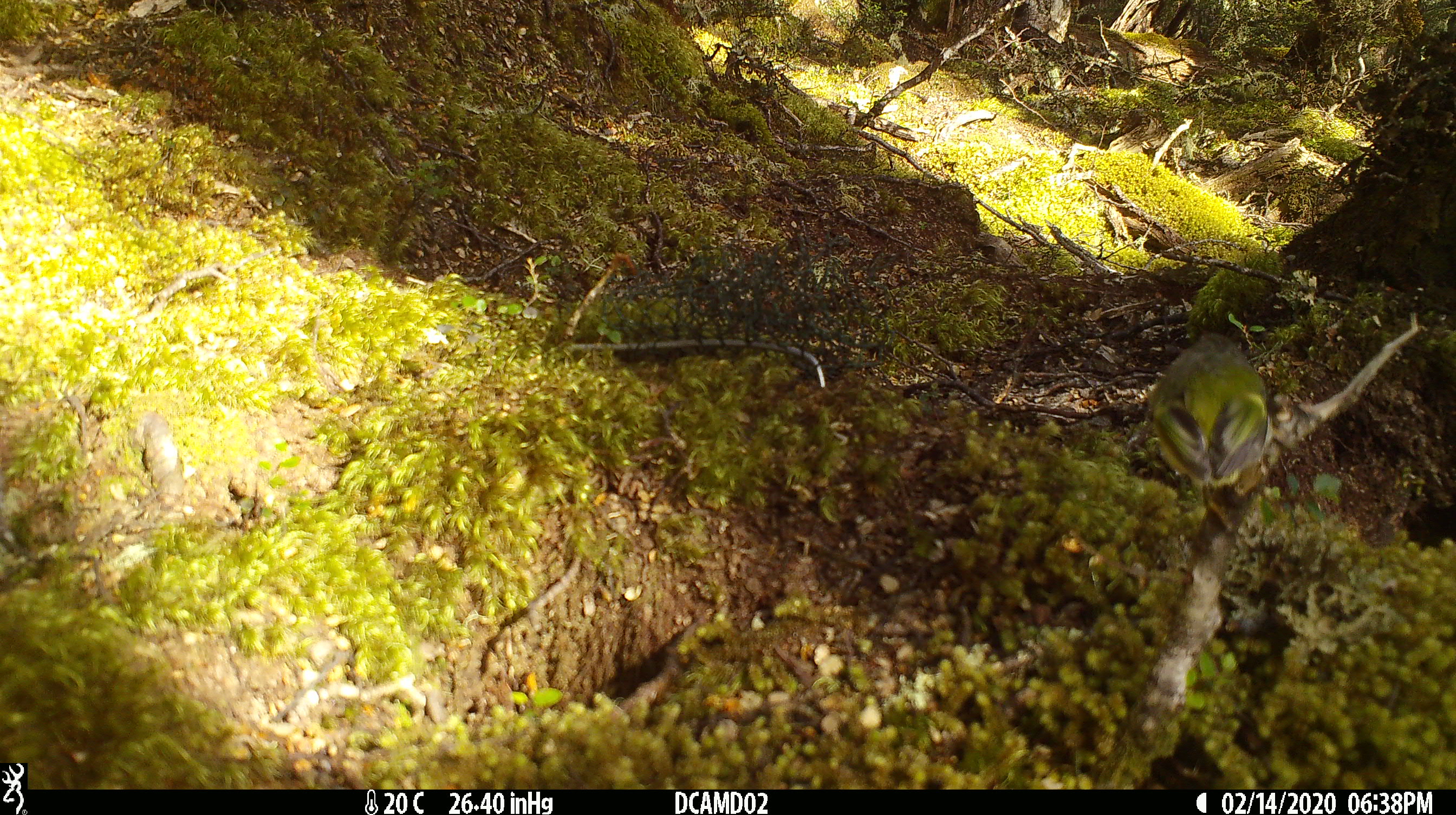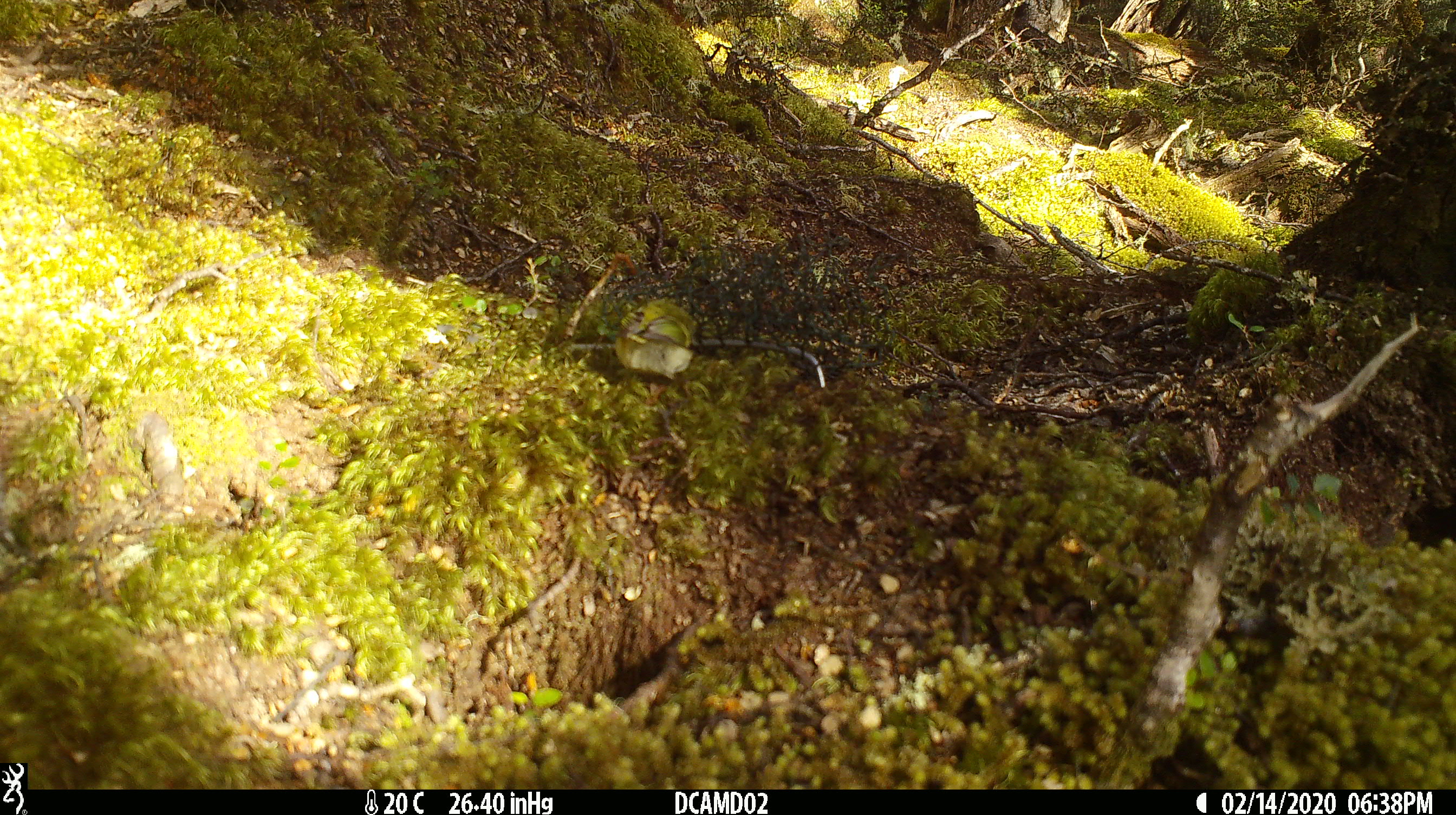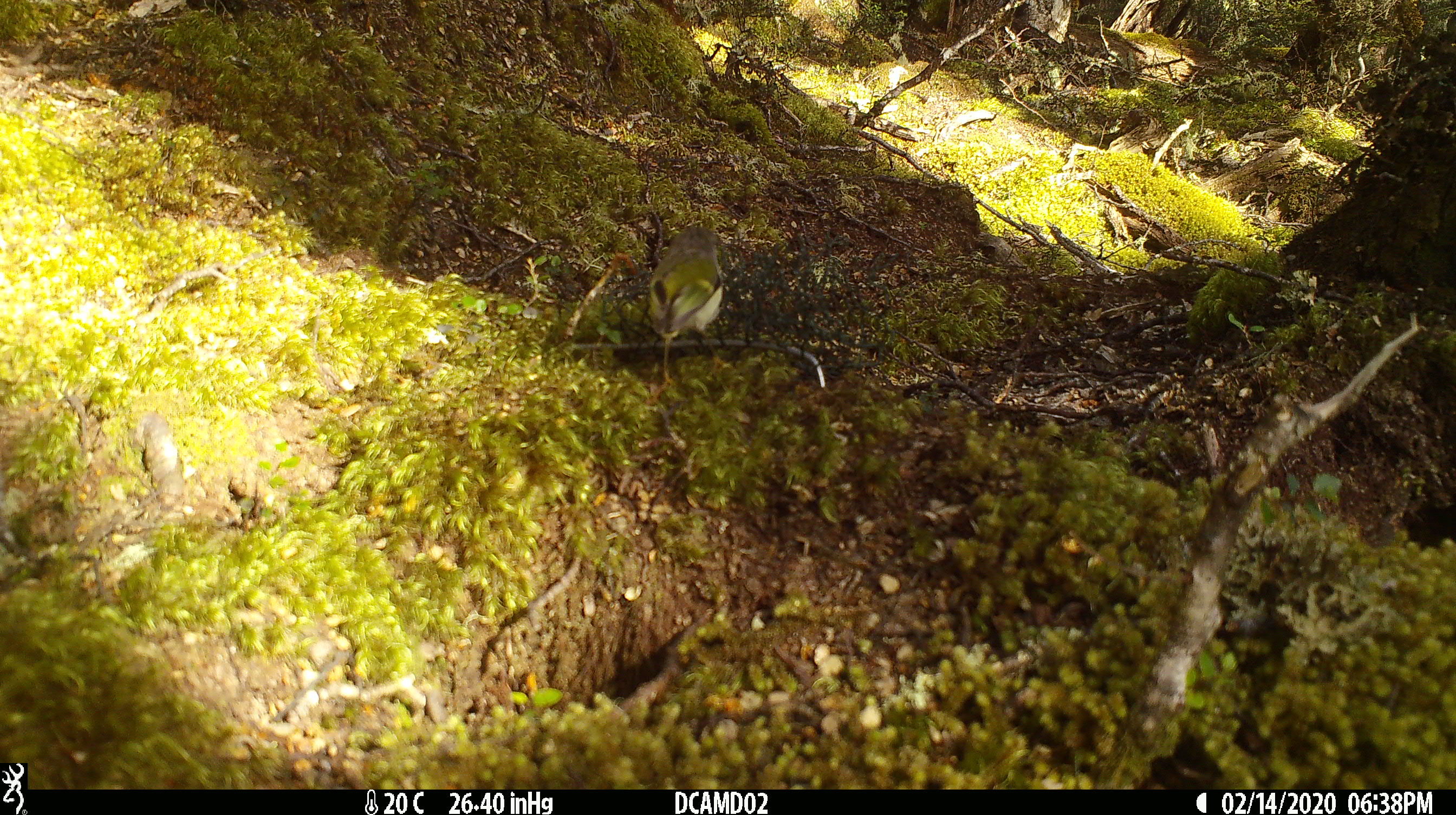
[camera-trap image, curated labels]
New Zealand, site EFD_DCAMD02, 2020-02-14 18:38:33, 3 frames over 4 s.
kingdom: Animalia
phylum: Chordata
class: Aves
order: Passeriformes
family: Acanthisittidae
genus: Acanthisitta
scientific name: Acanthisitta chloris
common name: rifleman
Rifleman (Acanthisitta chloris).